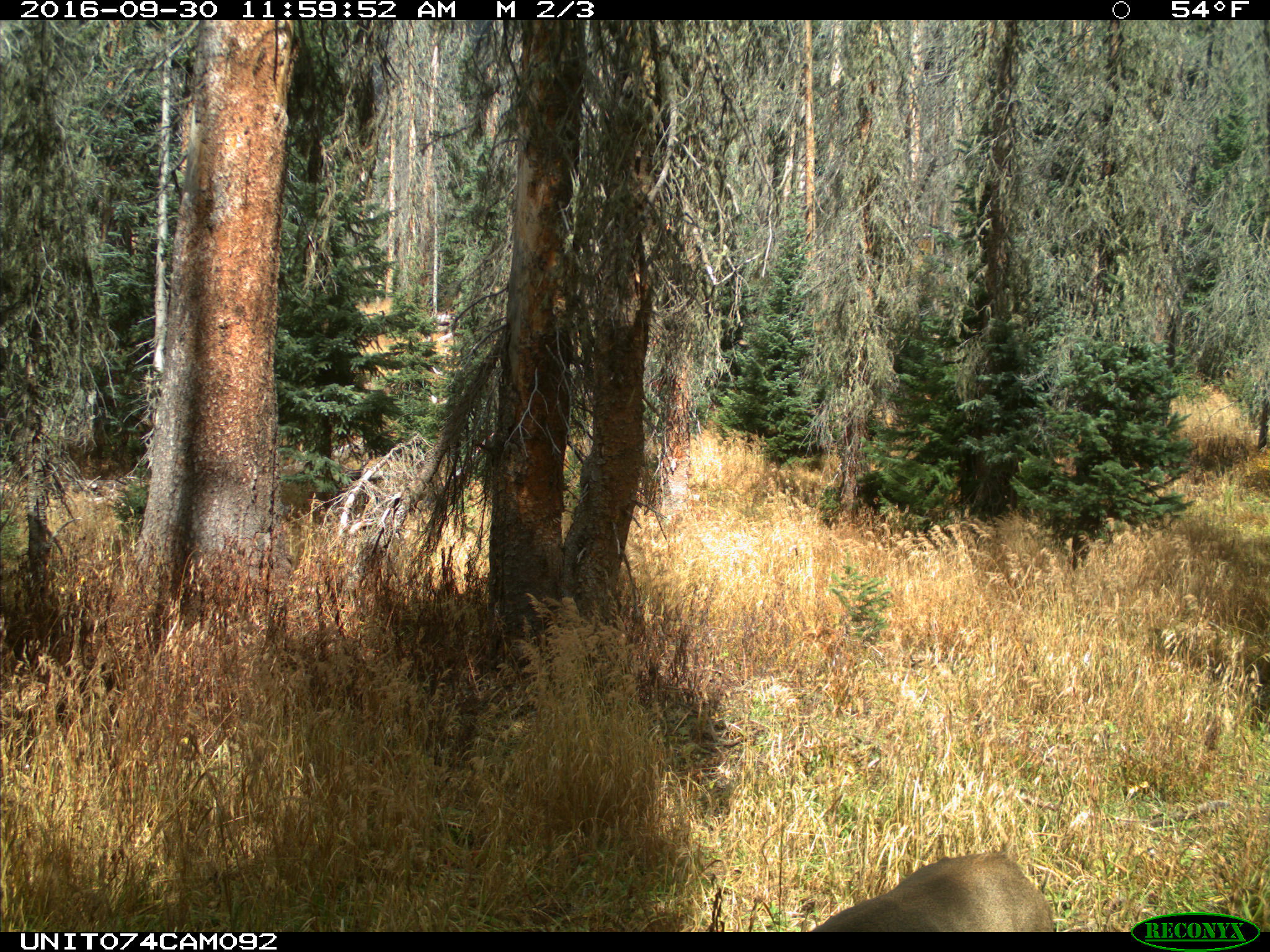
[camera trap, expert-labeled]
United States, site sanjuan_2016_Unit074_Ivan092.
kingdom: Animalia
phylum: Chordata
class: Mammalia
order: Artiodactyla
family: Cervidae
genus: Odocoileus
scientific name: Odocoileus hemionus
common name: mule deer